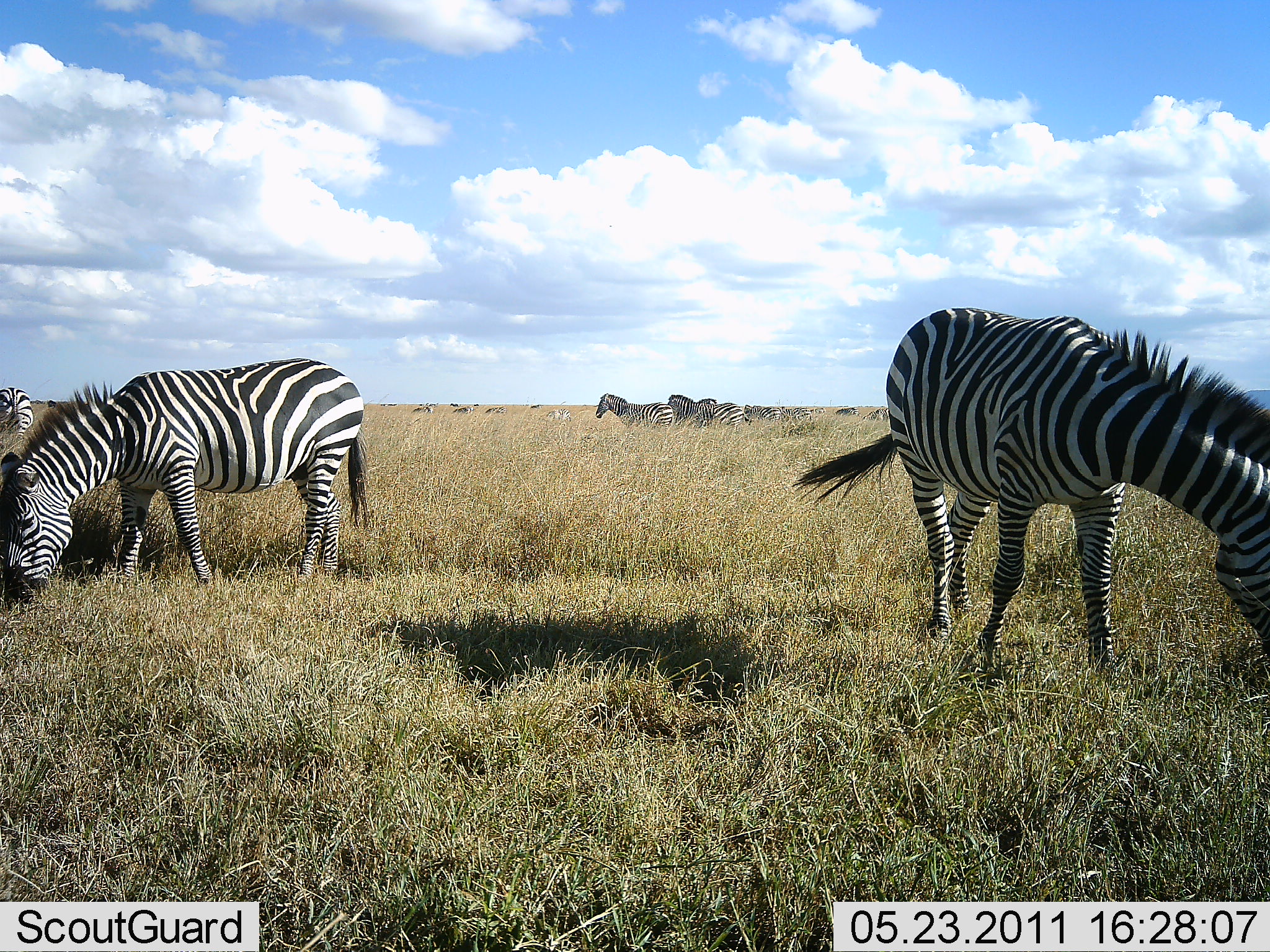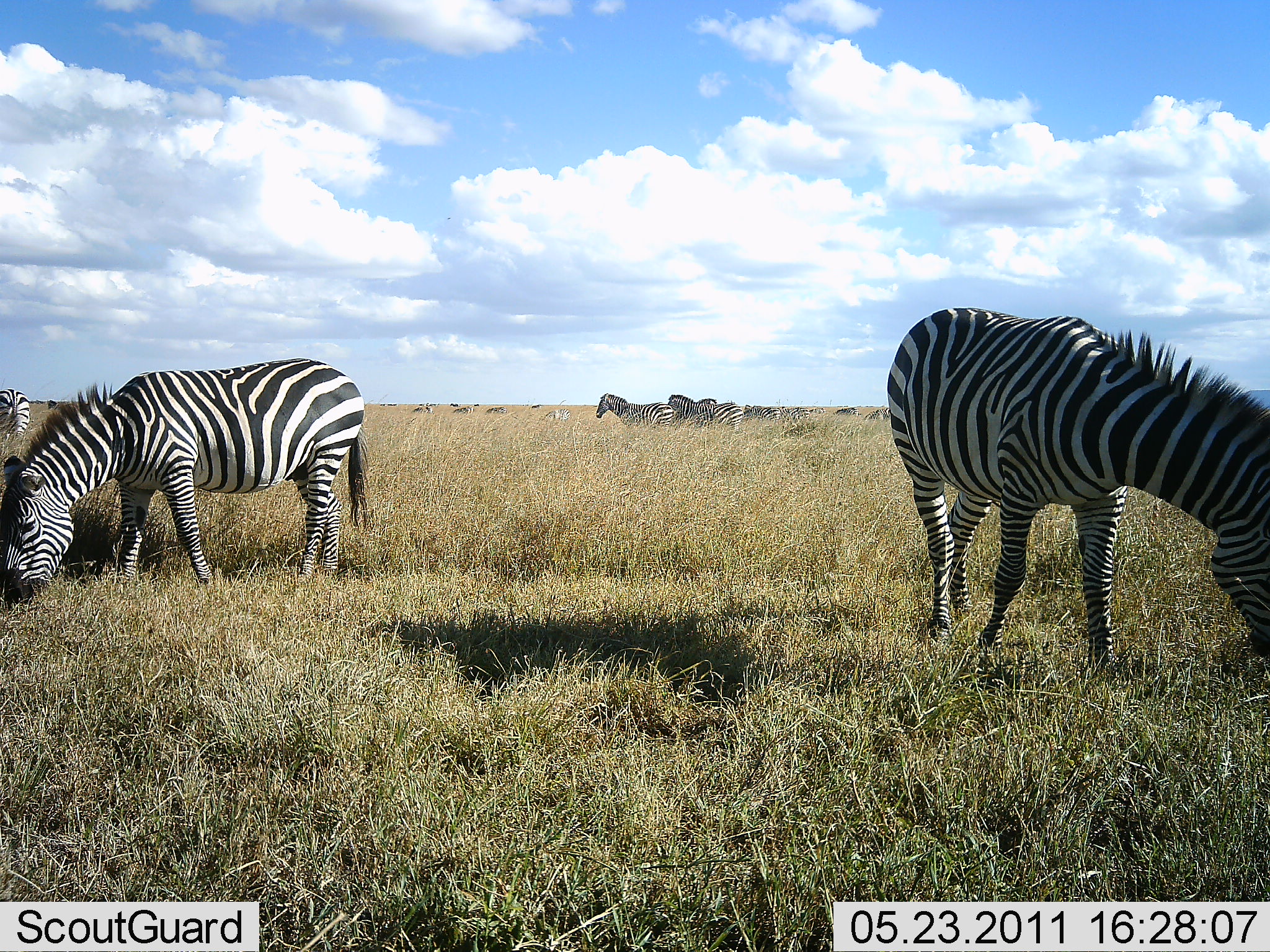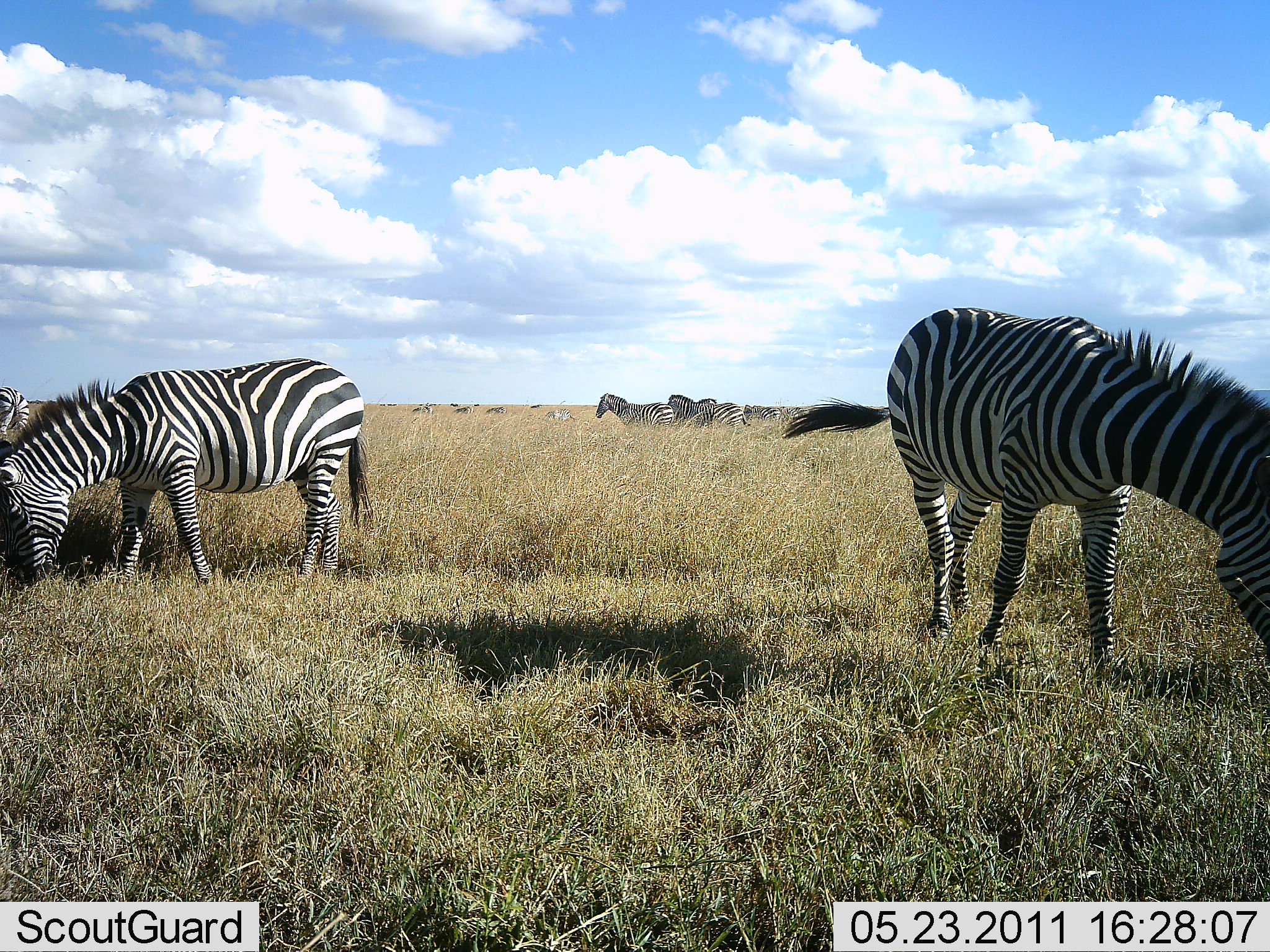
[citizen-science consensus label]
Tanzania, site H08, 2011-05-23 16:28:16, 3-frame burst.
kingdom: Animalia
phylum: Chordata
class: Mammalia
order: Perissodactyla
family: Equidae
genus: Equus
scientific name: Equus quagga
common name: plains zebra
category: zebra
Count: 11-50.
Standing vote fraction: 54%.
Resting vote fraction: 0%.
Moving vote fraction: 15%.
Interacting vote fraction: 0%.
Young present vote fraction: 0%.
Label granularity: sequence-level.